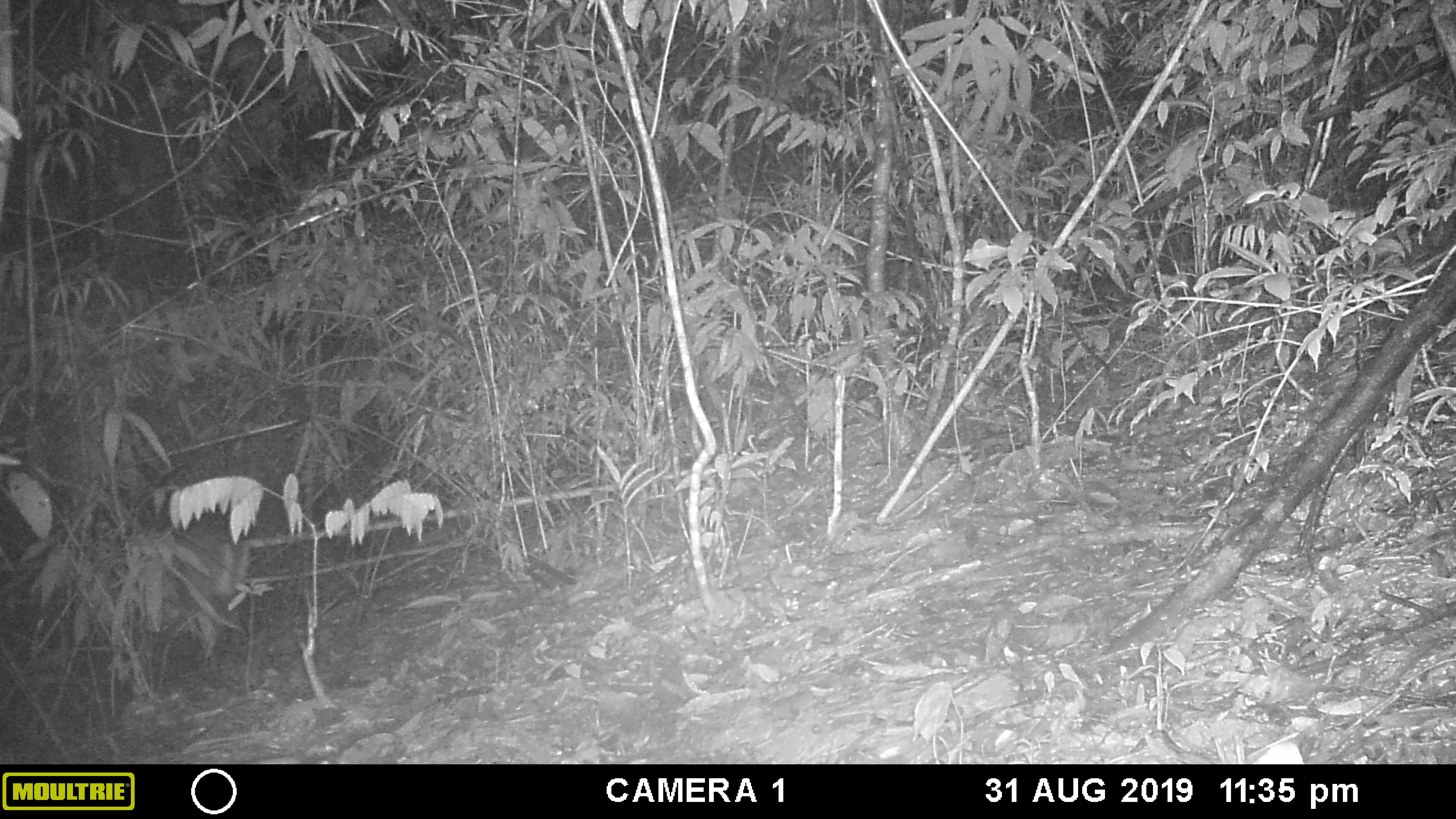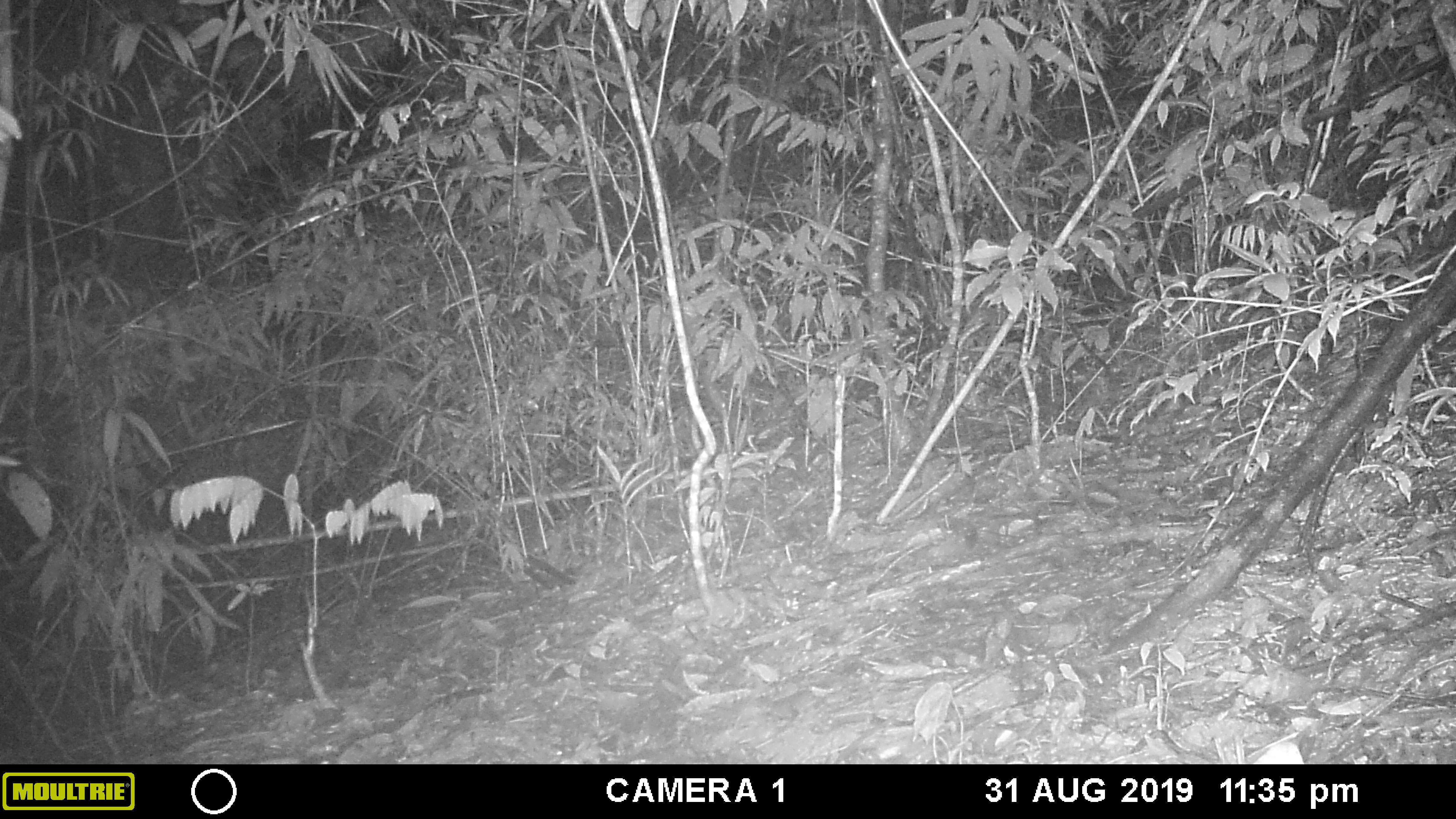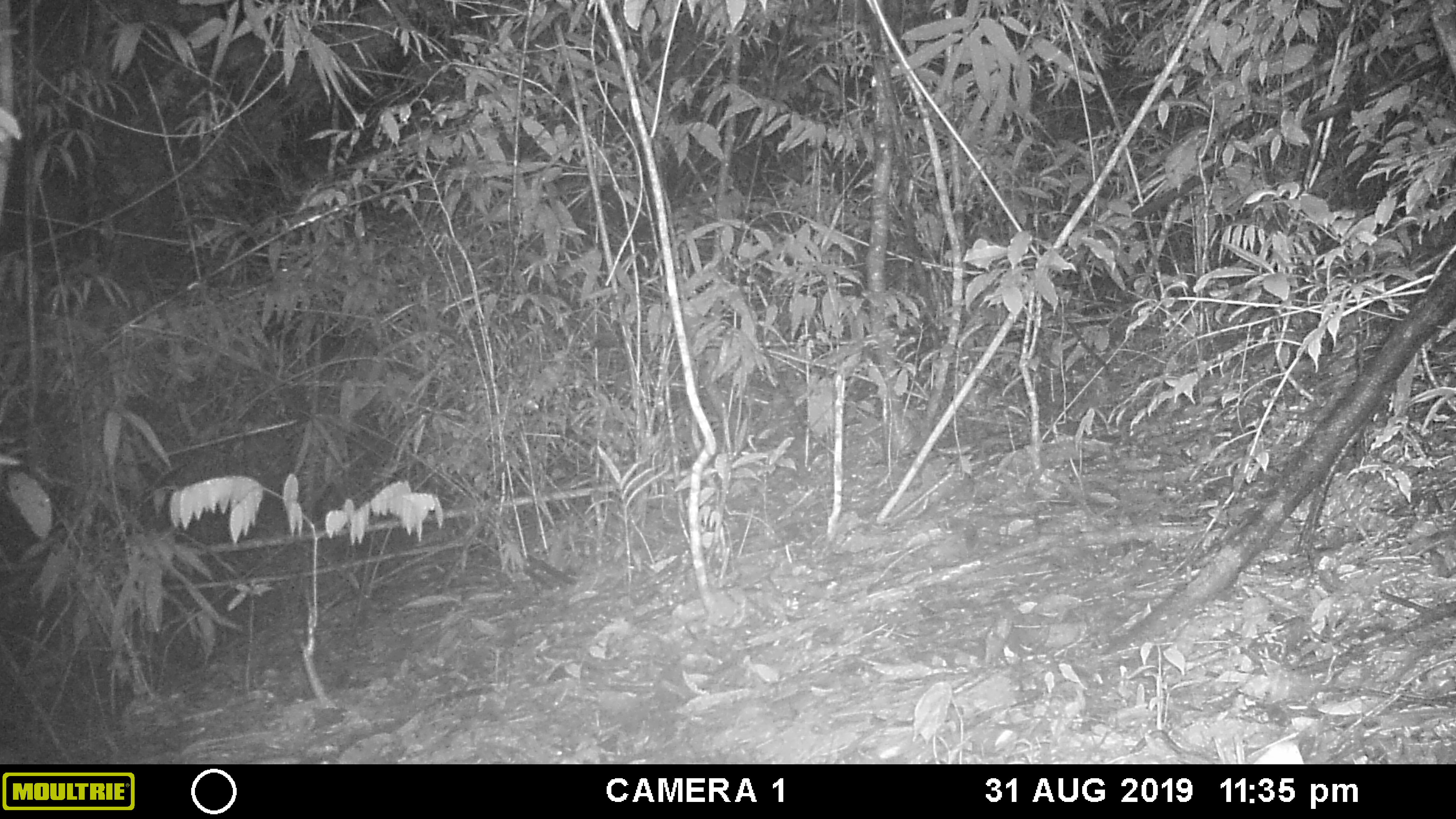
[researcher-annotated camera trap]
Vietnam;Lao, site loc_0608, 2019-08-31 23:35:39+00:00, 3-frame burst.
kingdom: Animalia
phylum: Chordata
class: Mammalia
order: Artiodactyla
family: Cervidae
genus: Muntiacus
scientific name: Muntiacus rooseveltorum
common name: roosevelt's muntjac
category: roosevelts muntjac group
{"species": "roosevelts muntjac group (roosevelt's muntjac) (Muntiacus rooseveltorum)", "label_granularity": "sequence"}